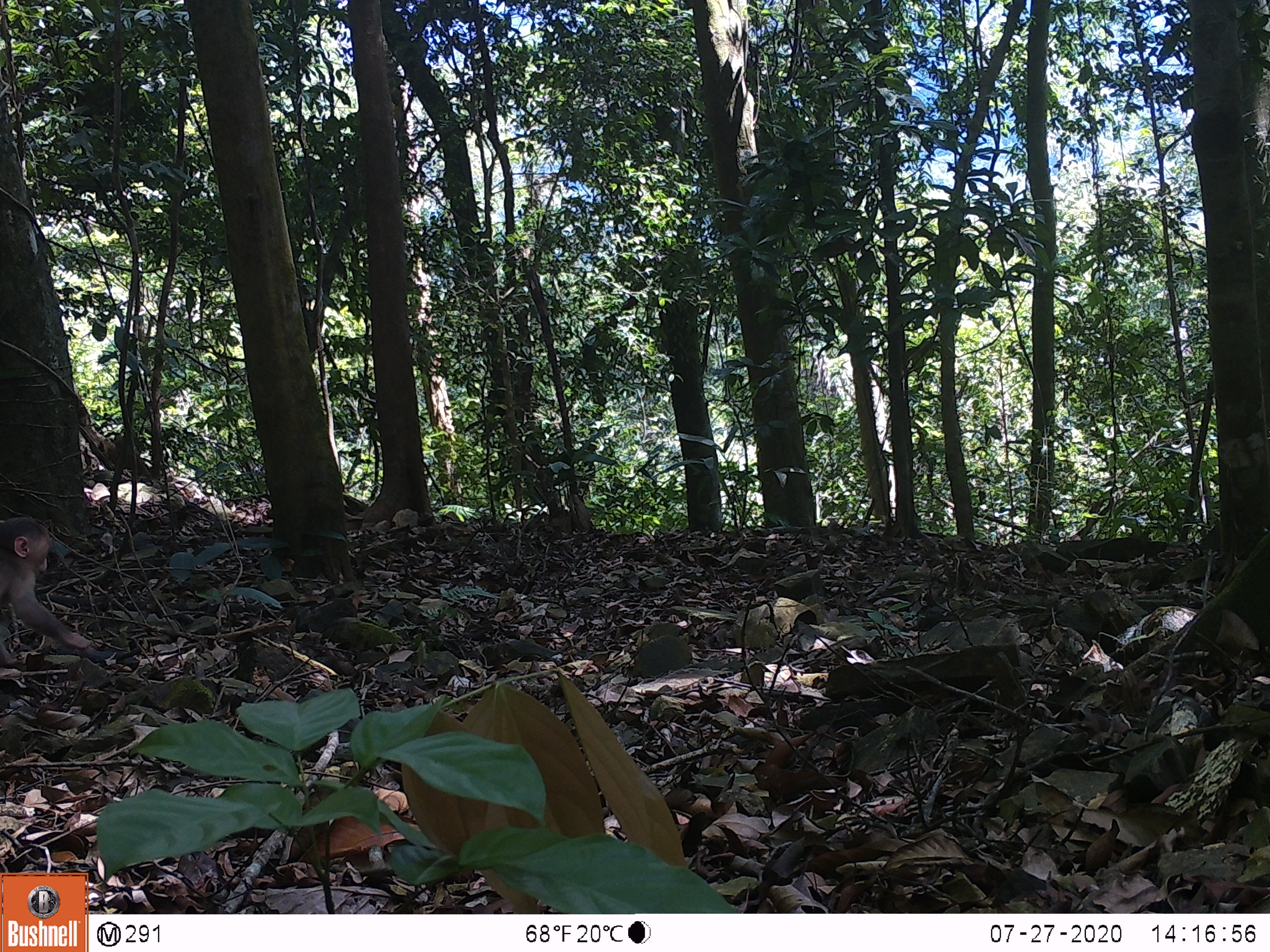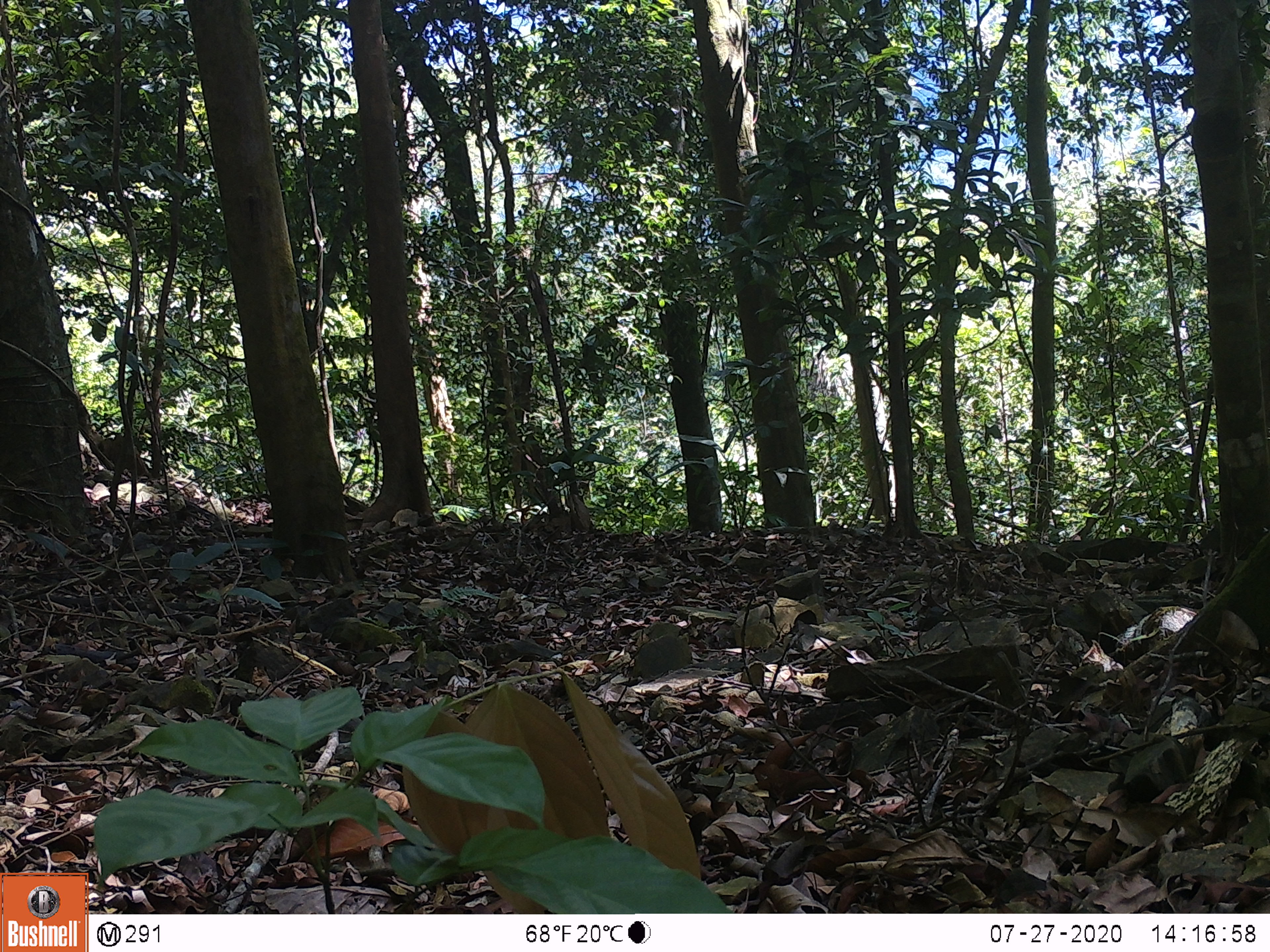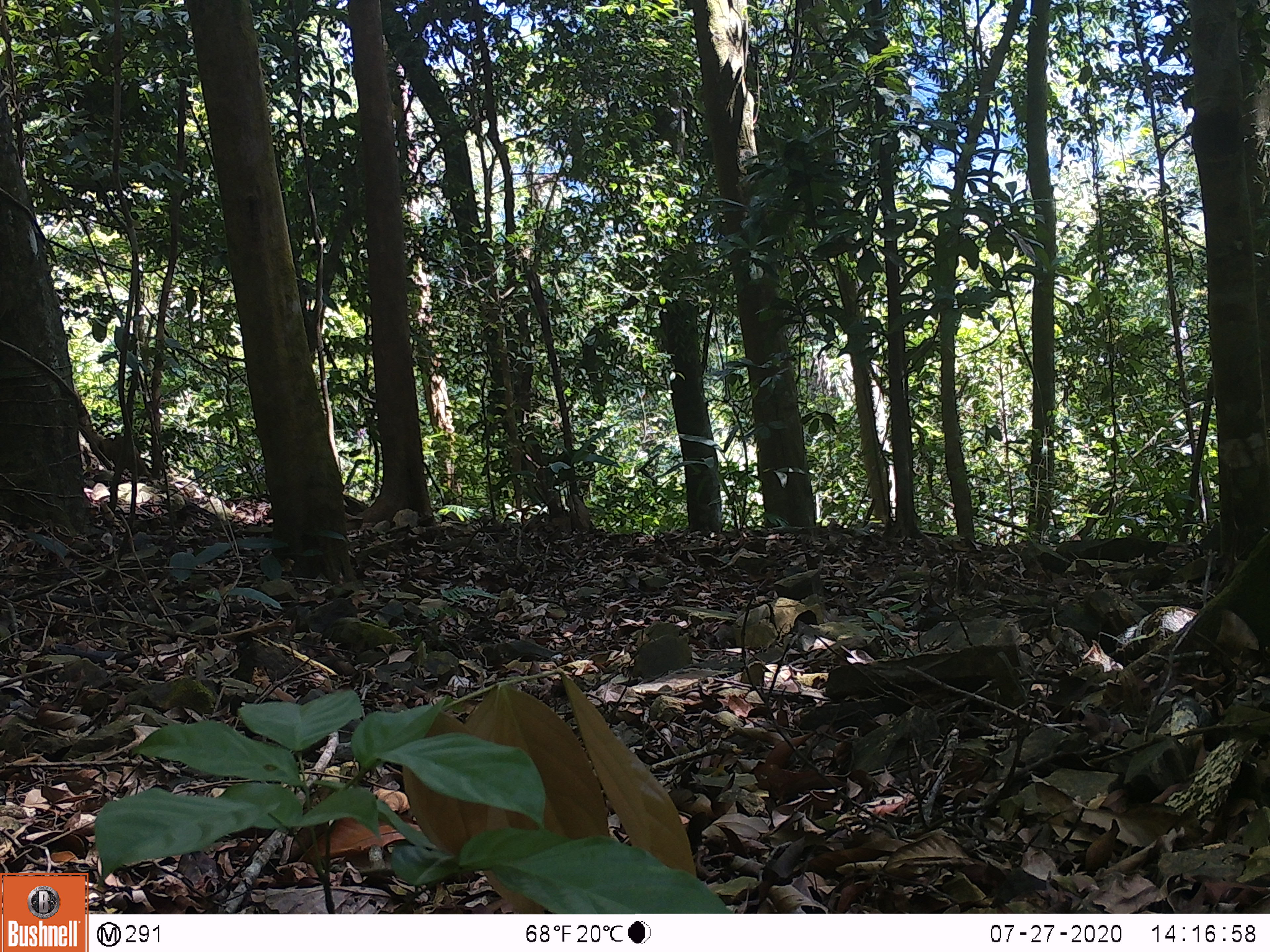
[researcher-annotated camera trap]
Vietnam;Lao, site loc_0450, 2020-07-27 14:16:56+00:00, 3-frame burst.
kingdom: Animalia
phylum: Chordata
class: Mammalia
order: Primates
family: Cercopithecidae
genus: Macaca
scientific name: Macaca arctoides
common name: stump-tailed macaque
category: stump tailed macaque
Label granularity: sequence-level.